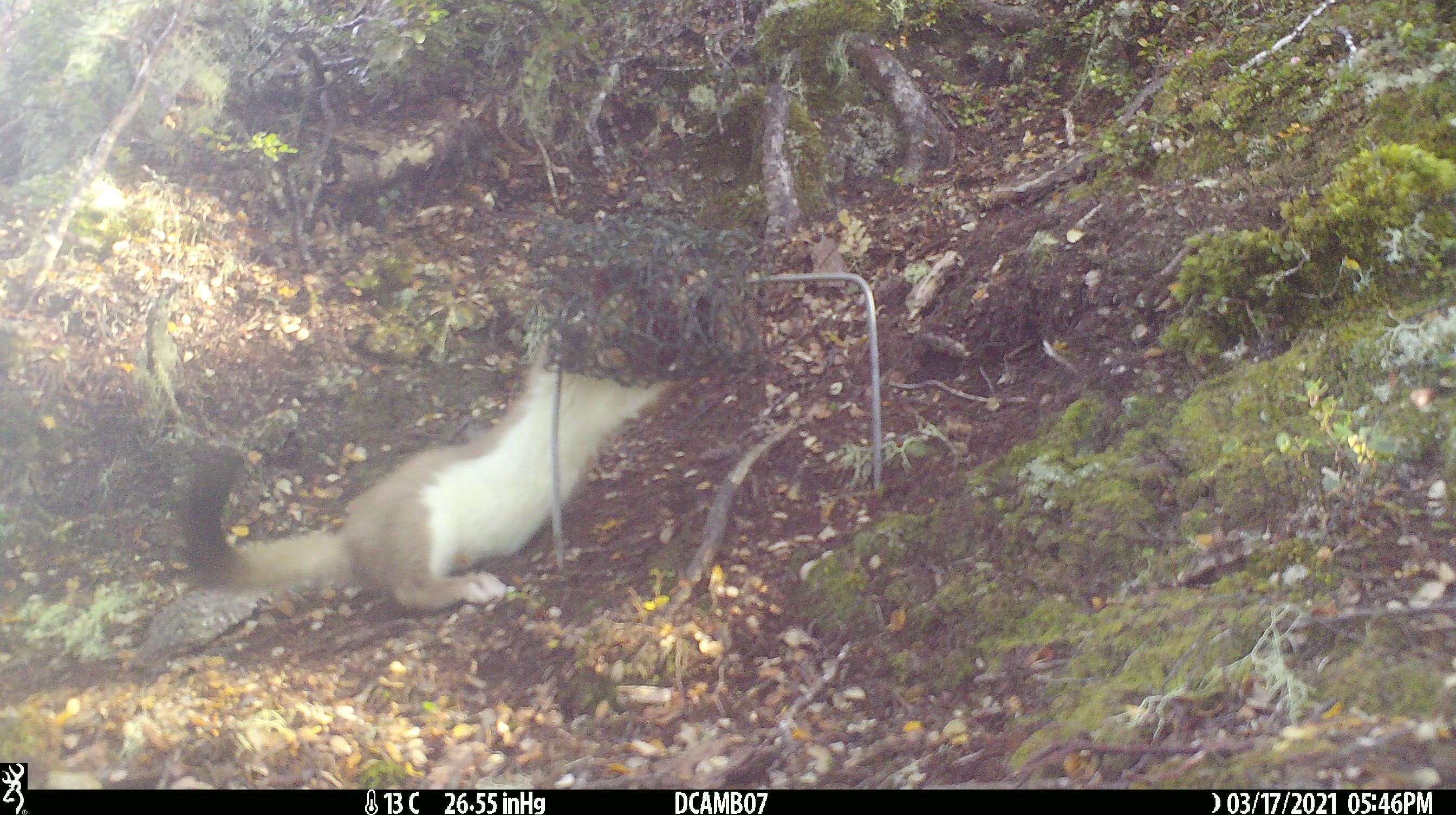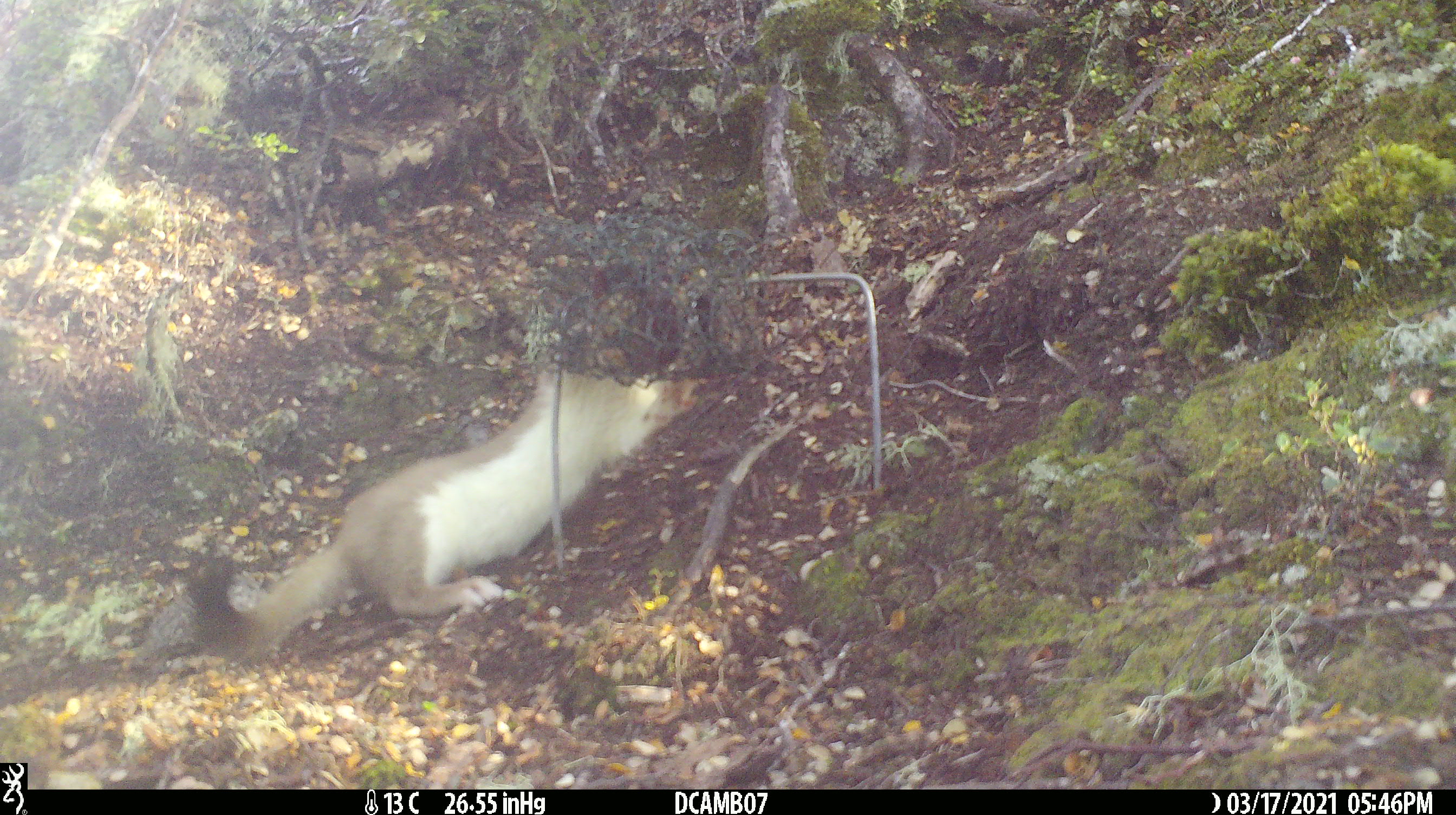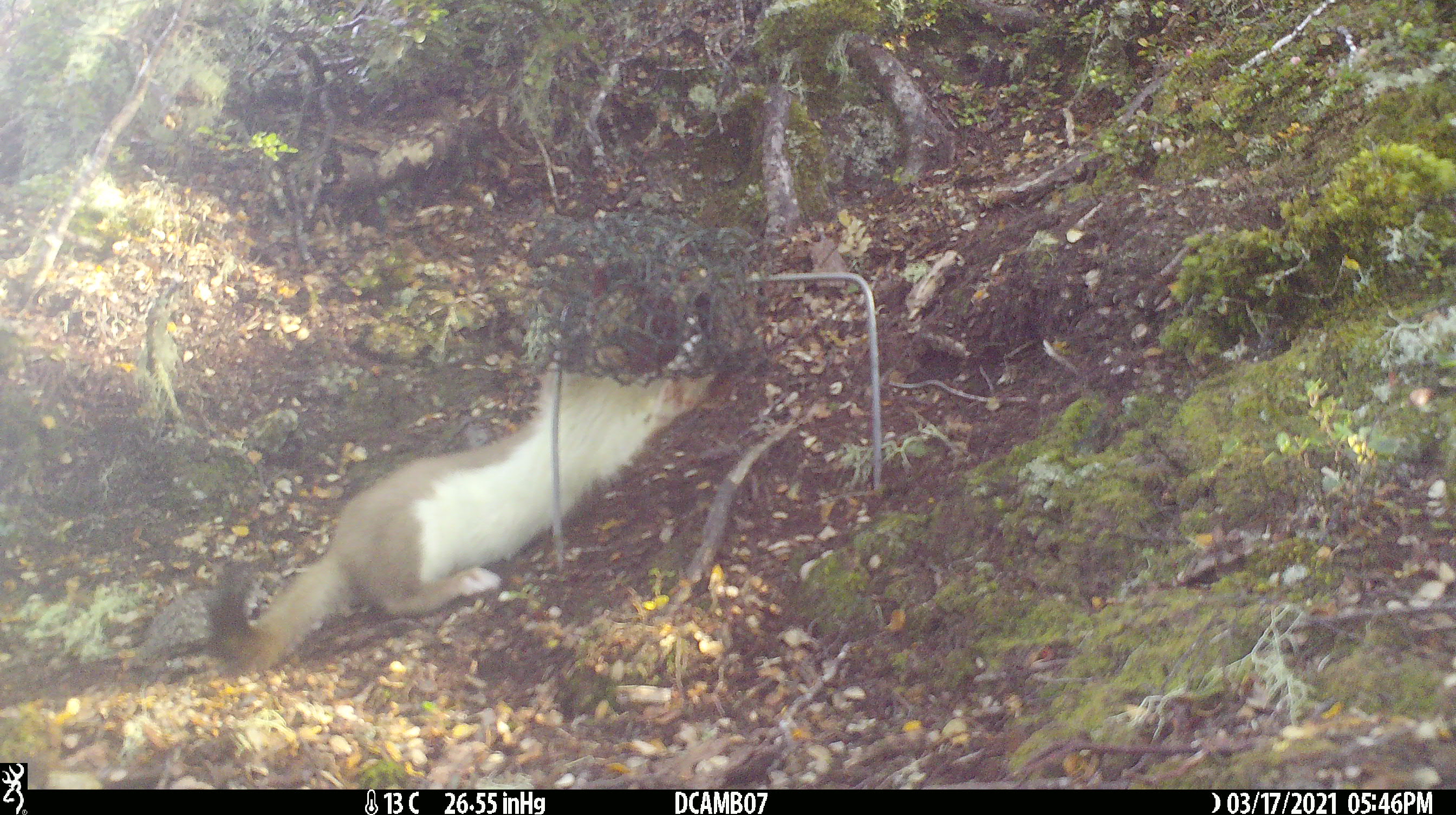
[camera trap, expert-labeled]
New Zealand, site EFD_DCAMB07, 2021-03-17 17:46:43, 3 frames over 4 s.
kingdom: Animalia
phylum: Chordata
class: Mammalia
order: Carnivora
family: Mustelidae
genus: Mustela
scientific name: Mustela erminea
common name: stoat